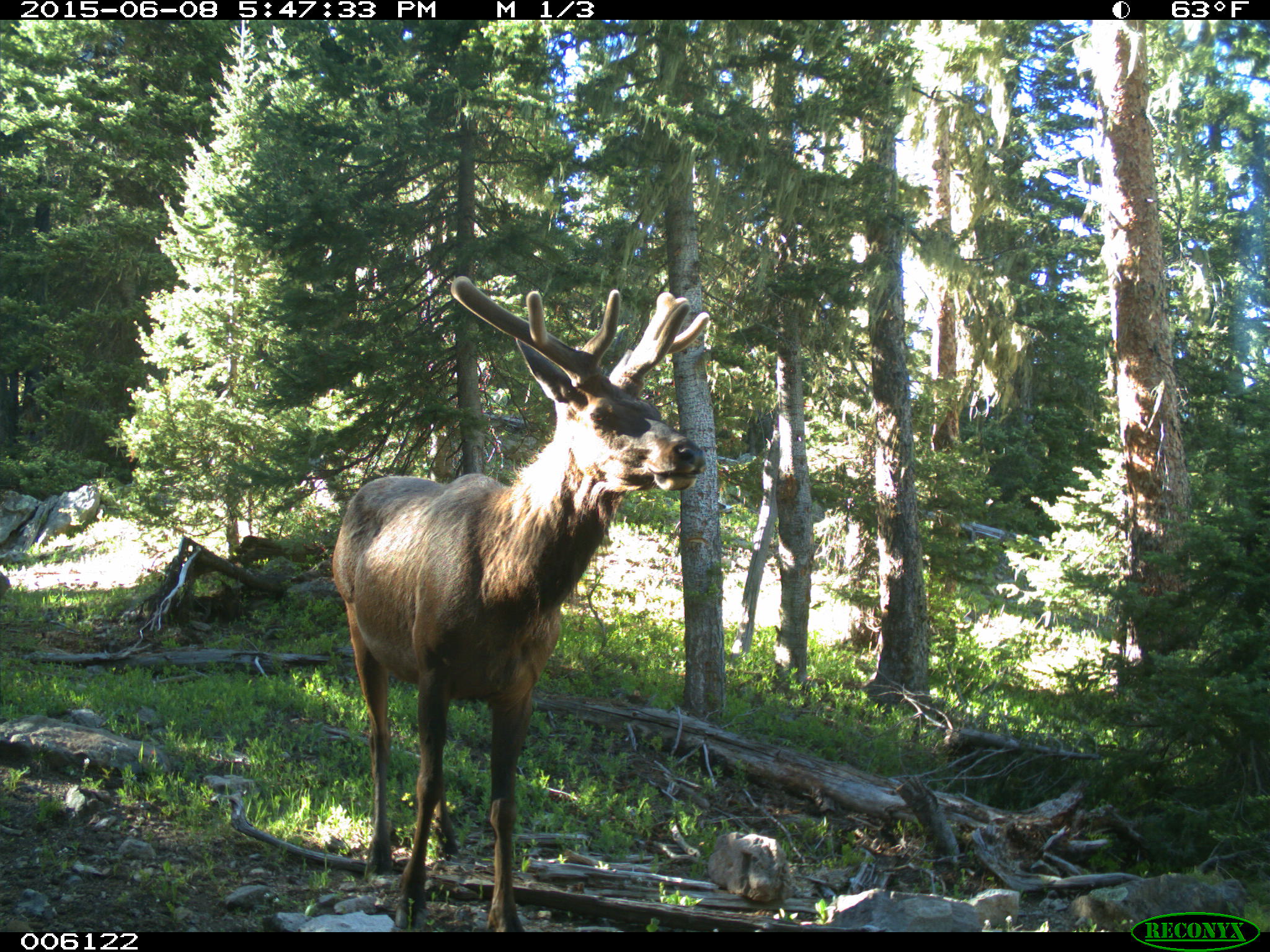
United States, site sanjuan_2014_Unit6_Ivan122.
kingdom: Animalia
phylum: Chordata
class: Mammalia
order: Artiodactyla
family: Cervidae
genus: Cervus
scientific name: Cervus elaphus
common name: red deer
Cervus elaphus (red deer).